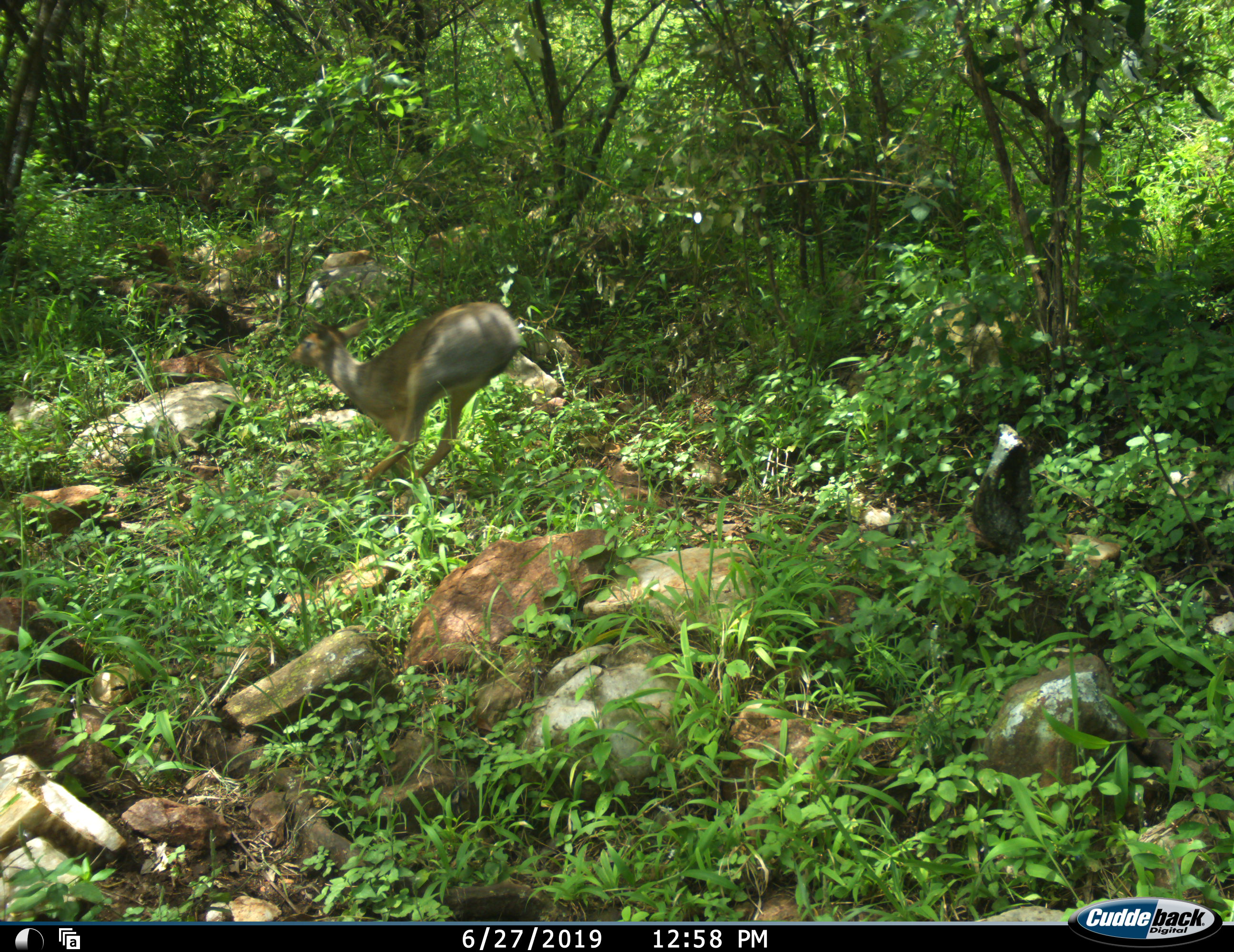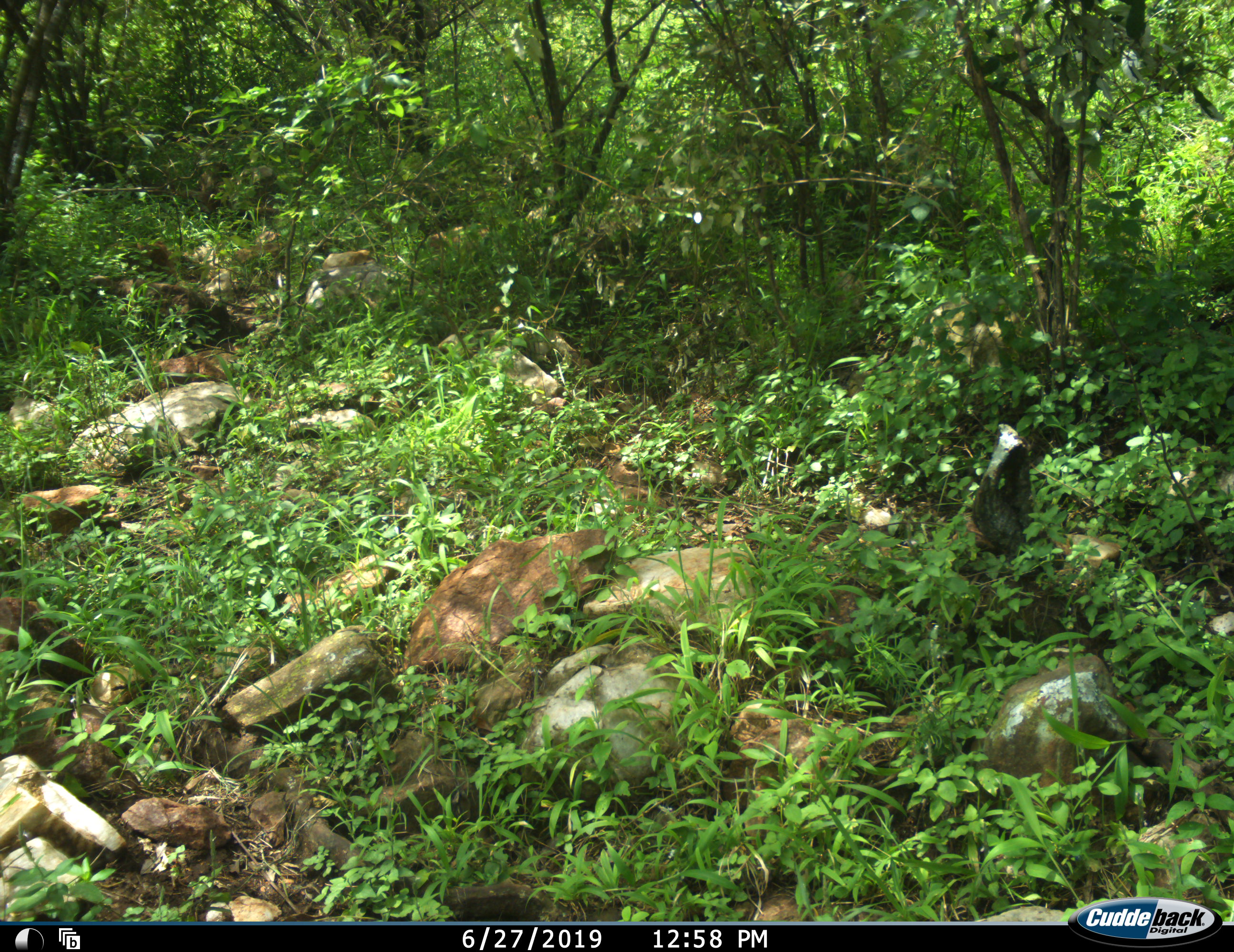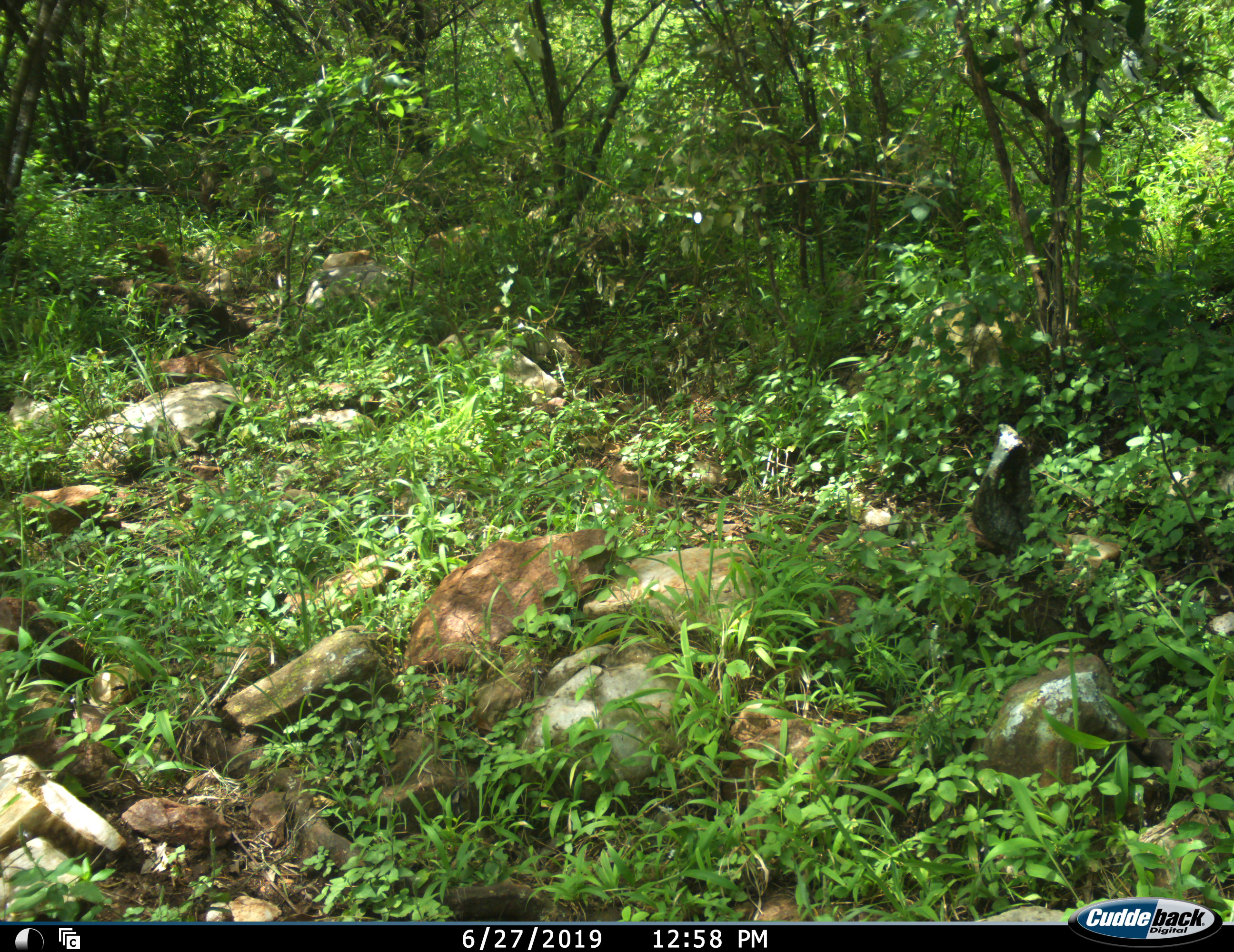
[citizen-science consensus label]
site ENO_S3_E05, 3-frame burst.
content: unidentified animal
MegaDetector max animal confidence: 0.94